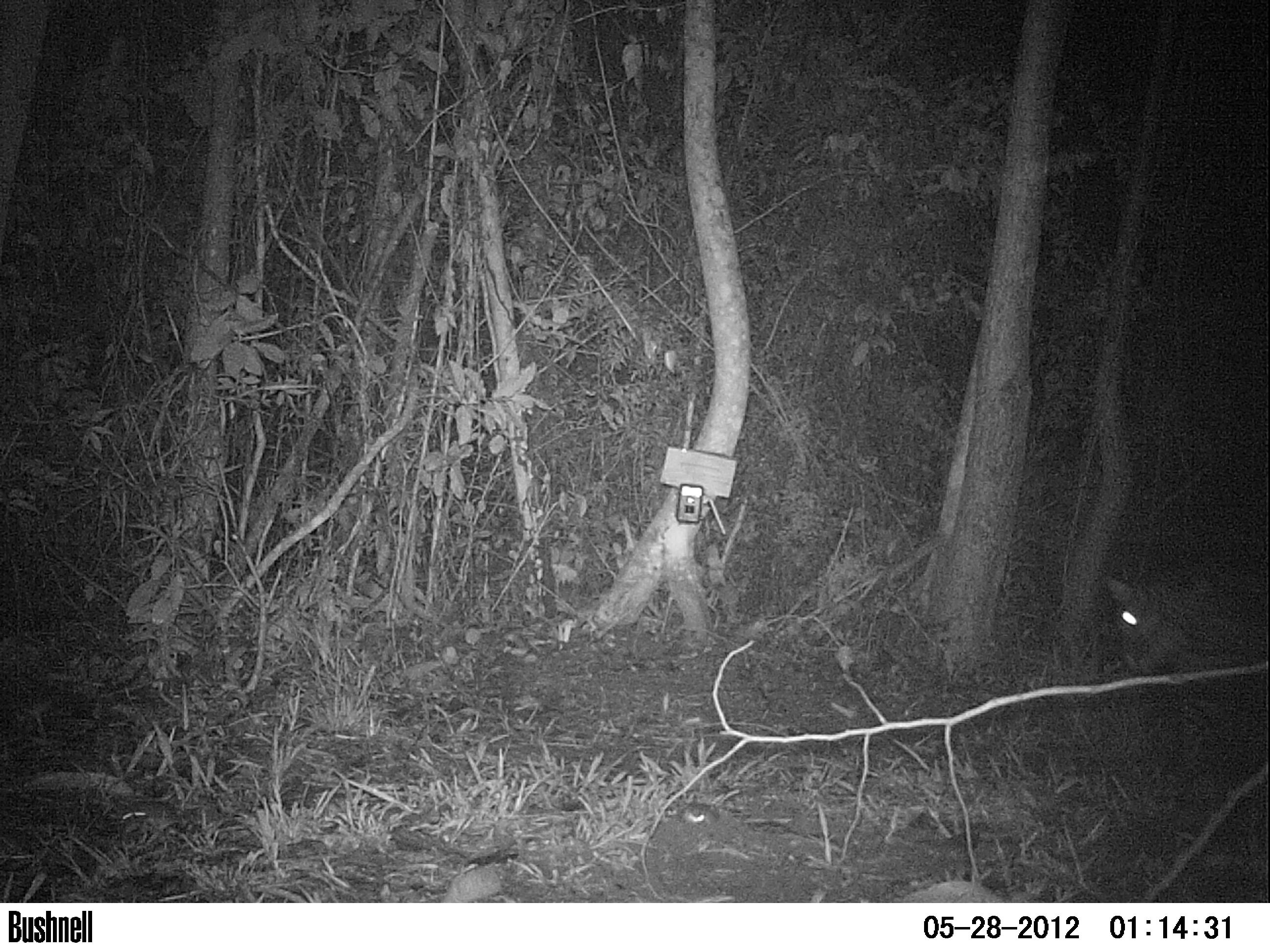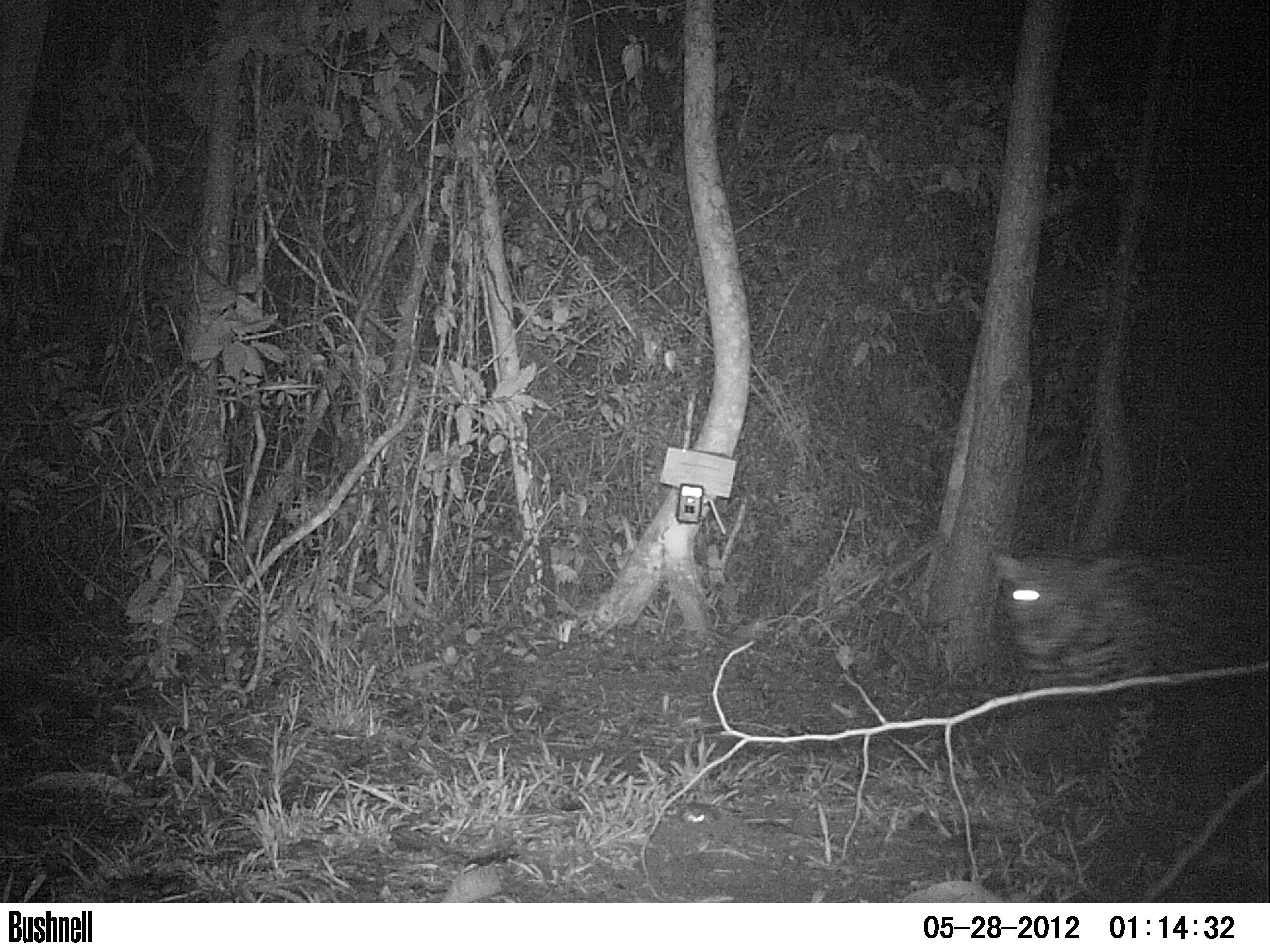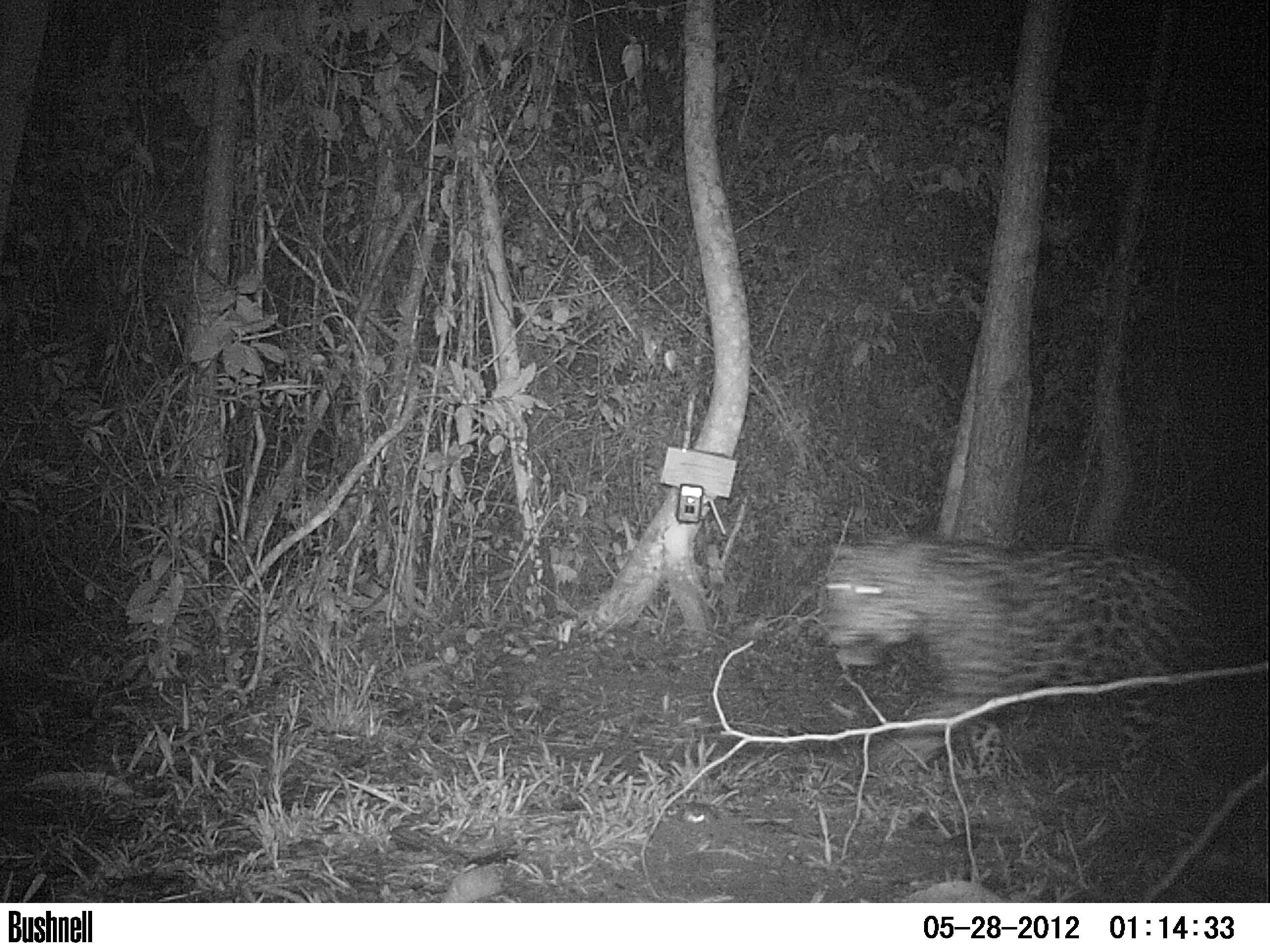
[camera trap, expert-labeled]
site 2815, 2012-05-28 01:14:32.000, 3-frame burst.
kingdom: Animalia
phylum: Chordata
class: Mammalia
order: Carnivora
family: Felidae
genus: Panthera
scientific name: Panthera onca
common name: jaguar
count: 1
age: adult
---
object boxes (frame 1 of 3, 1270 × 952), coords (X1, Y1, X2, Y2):
panthera onca: (1099, 571, 1267, 774)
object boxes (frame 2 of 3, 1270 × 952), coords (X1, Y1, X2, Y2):
panthera onca: (989, 546, 1269, 783)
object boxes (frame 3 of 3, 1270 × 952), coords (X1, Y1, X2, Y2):
panthera onca: (818, 528, 1268, 799)